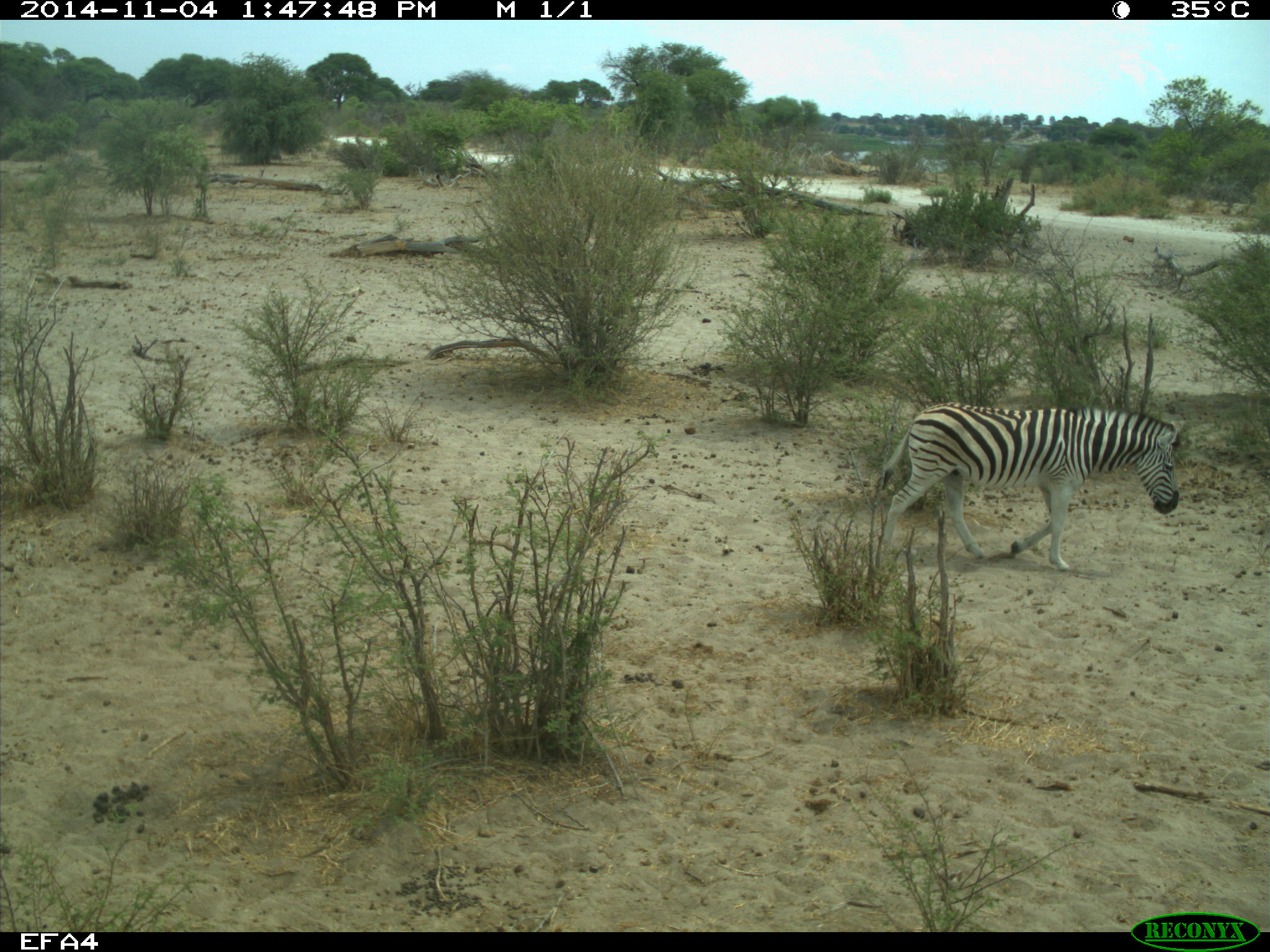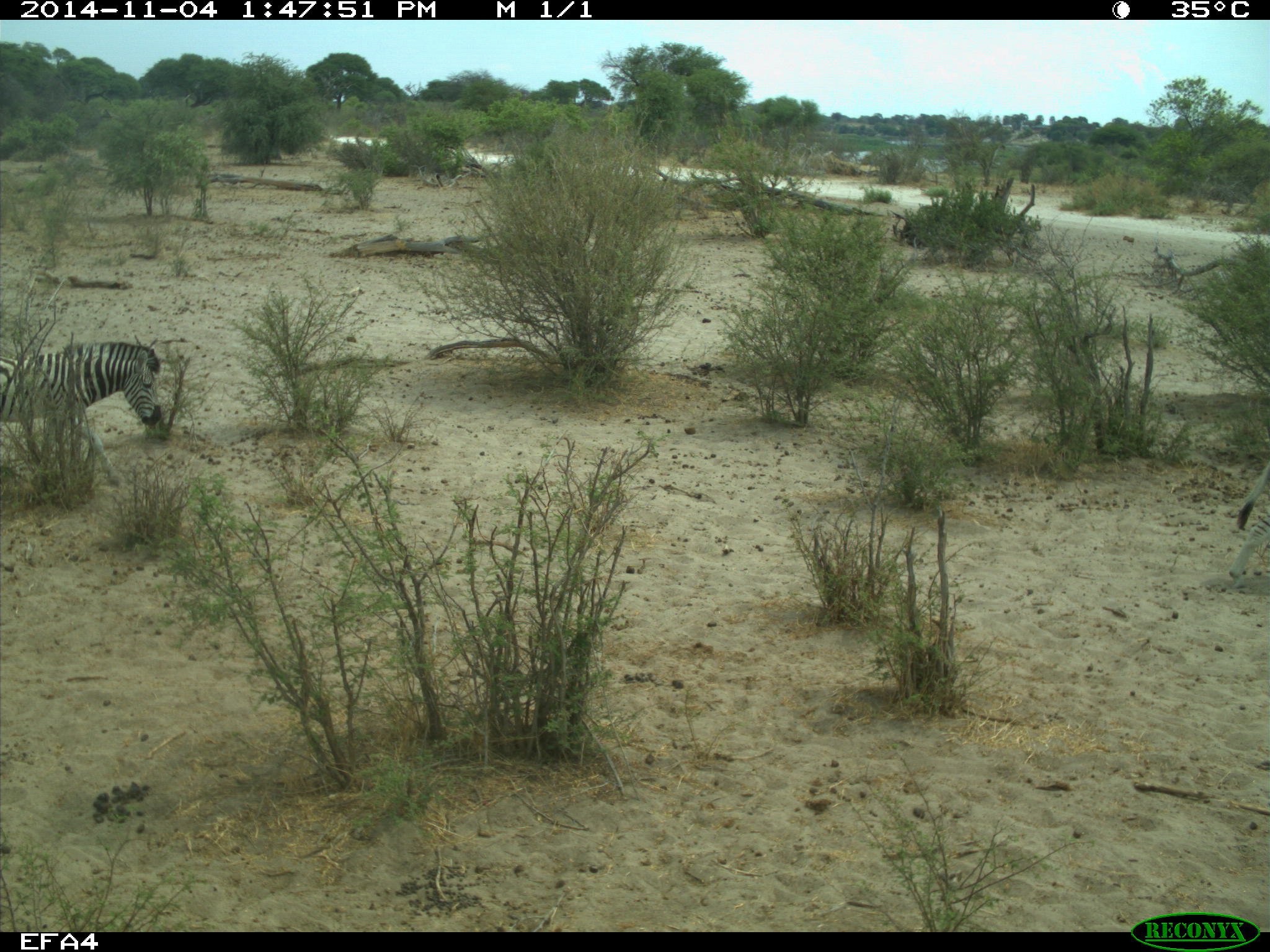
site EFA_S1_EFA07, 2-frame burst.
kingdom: Animalia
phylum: Chordata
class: Mammalia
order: Perissodactyla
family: Equidae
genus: Equus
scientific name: Equus quagga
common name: plains zebra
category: zebraplains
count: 2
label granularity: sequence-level